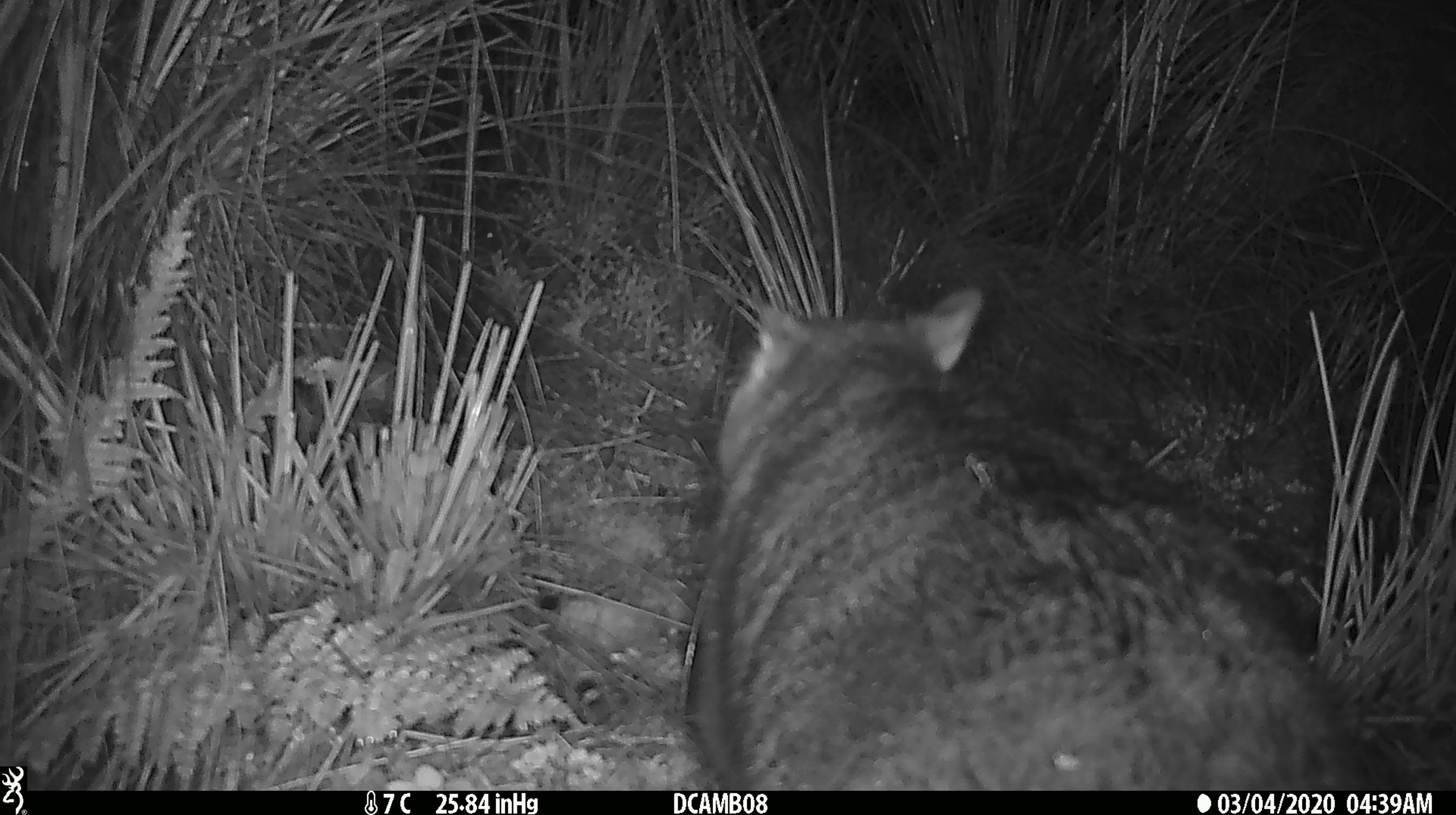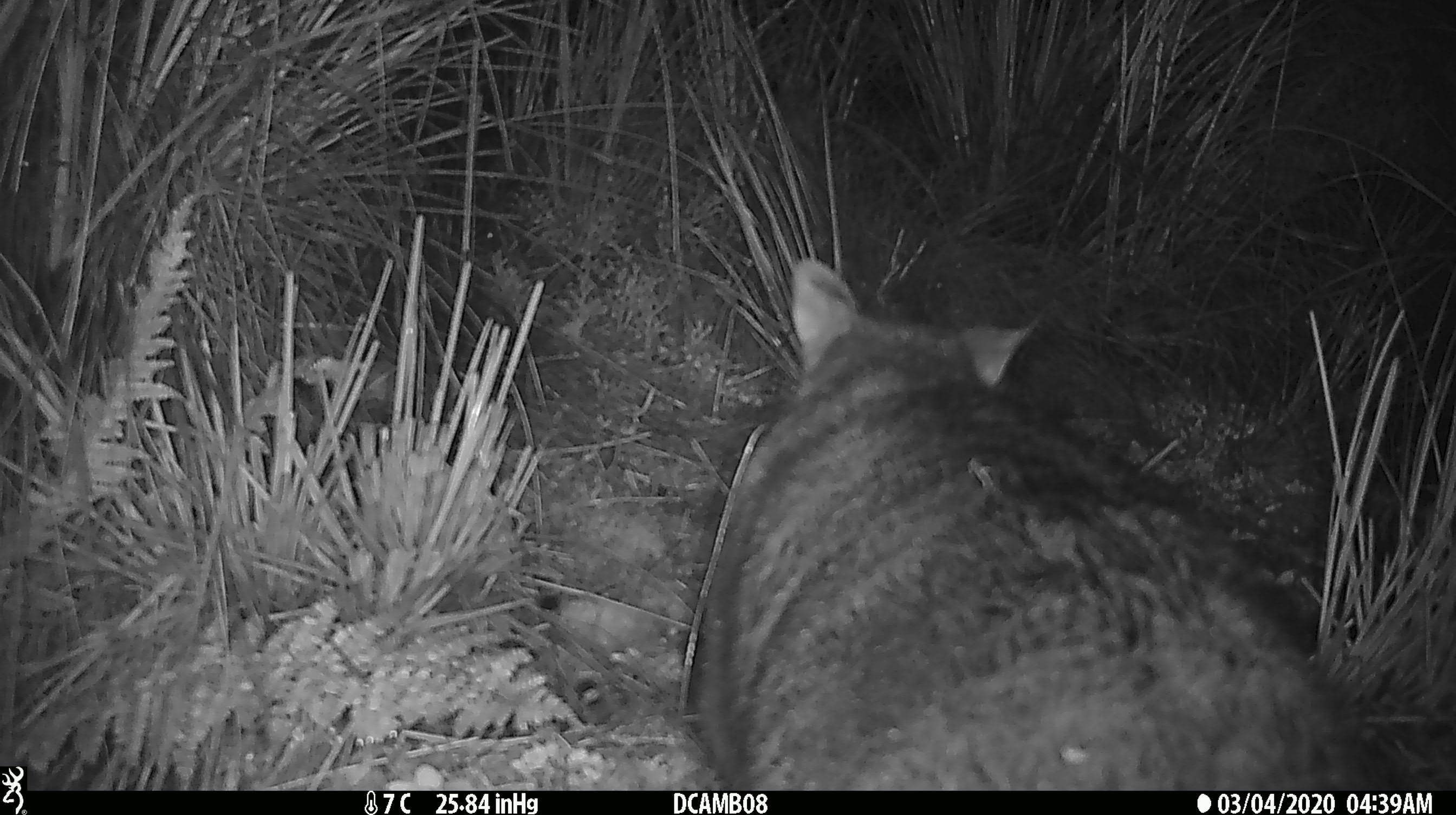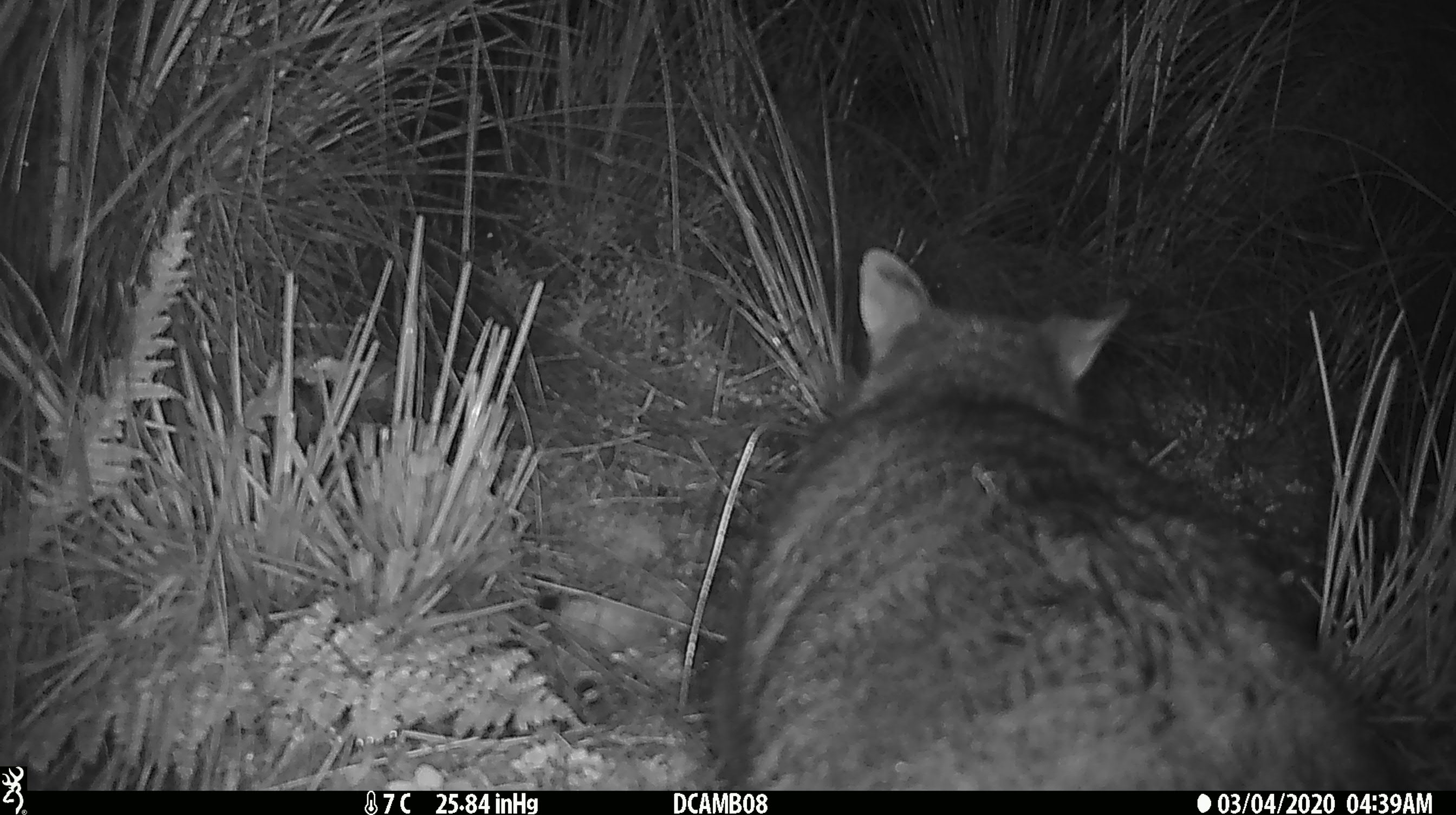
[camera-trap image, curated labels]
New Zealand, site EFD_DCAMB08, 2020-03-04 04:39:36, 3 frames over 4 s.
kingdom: Animalia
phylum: Chordata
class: Mammalia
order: Diprotodontia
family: Phalangeridae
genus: Trichosurus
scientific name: Trichosurus vulpecula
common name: common brushtail possum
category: possum